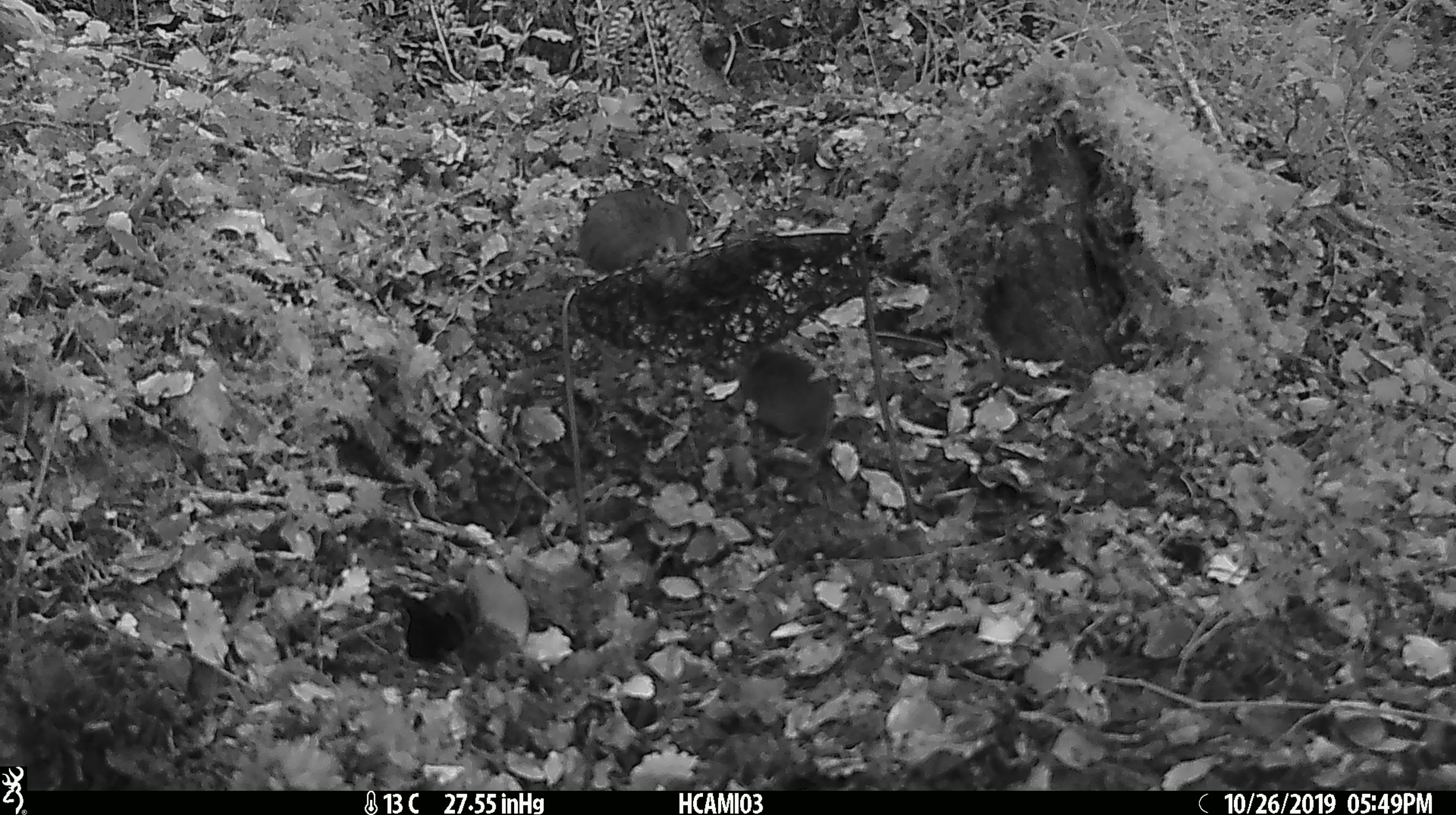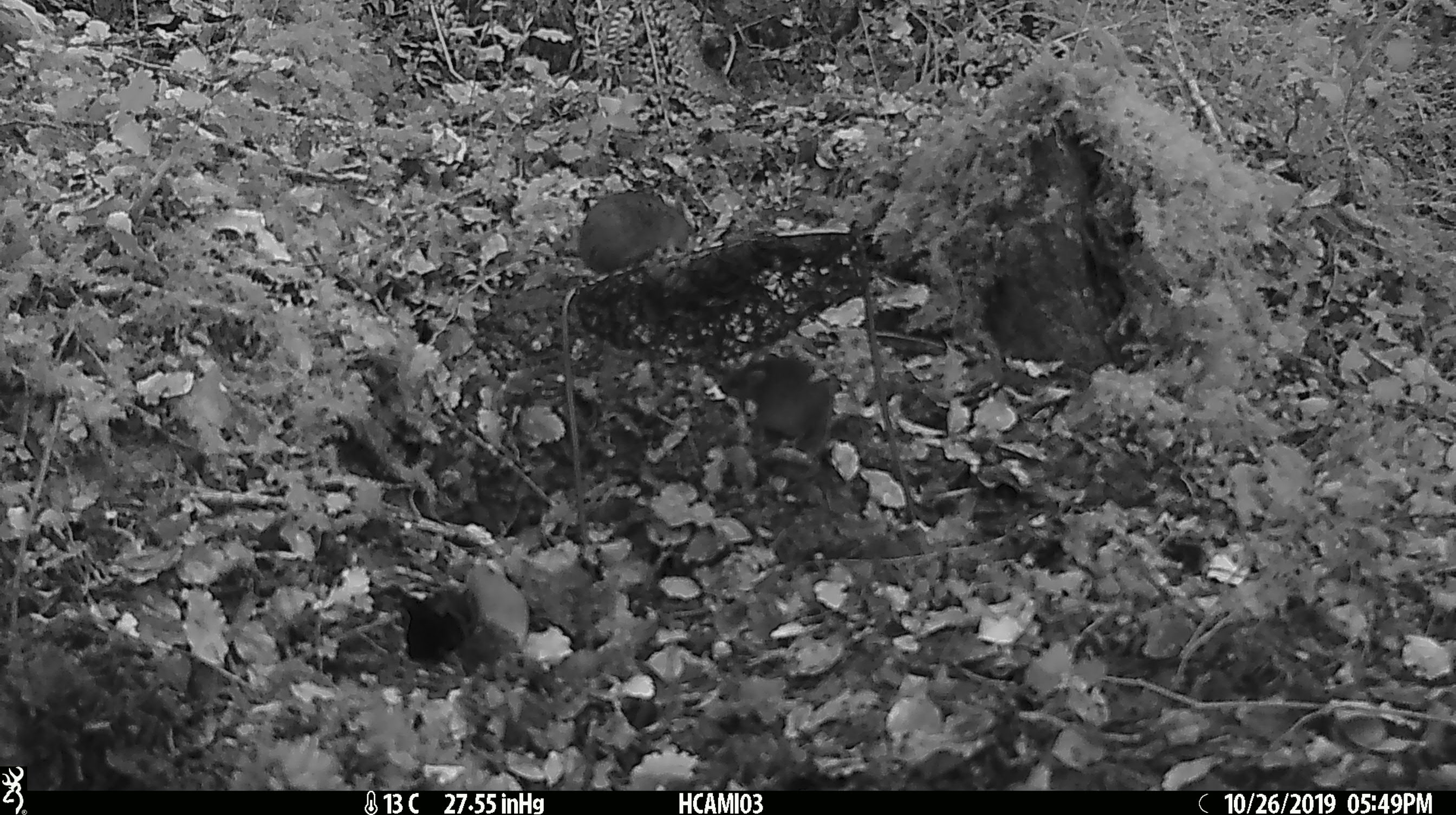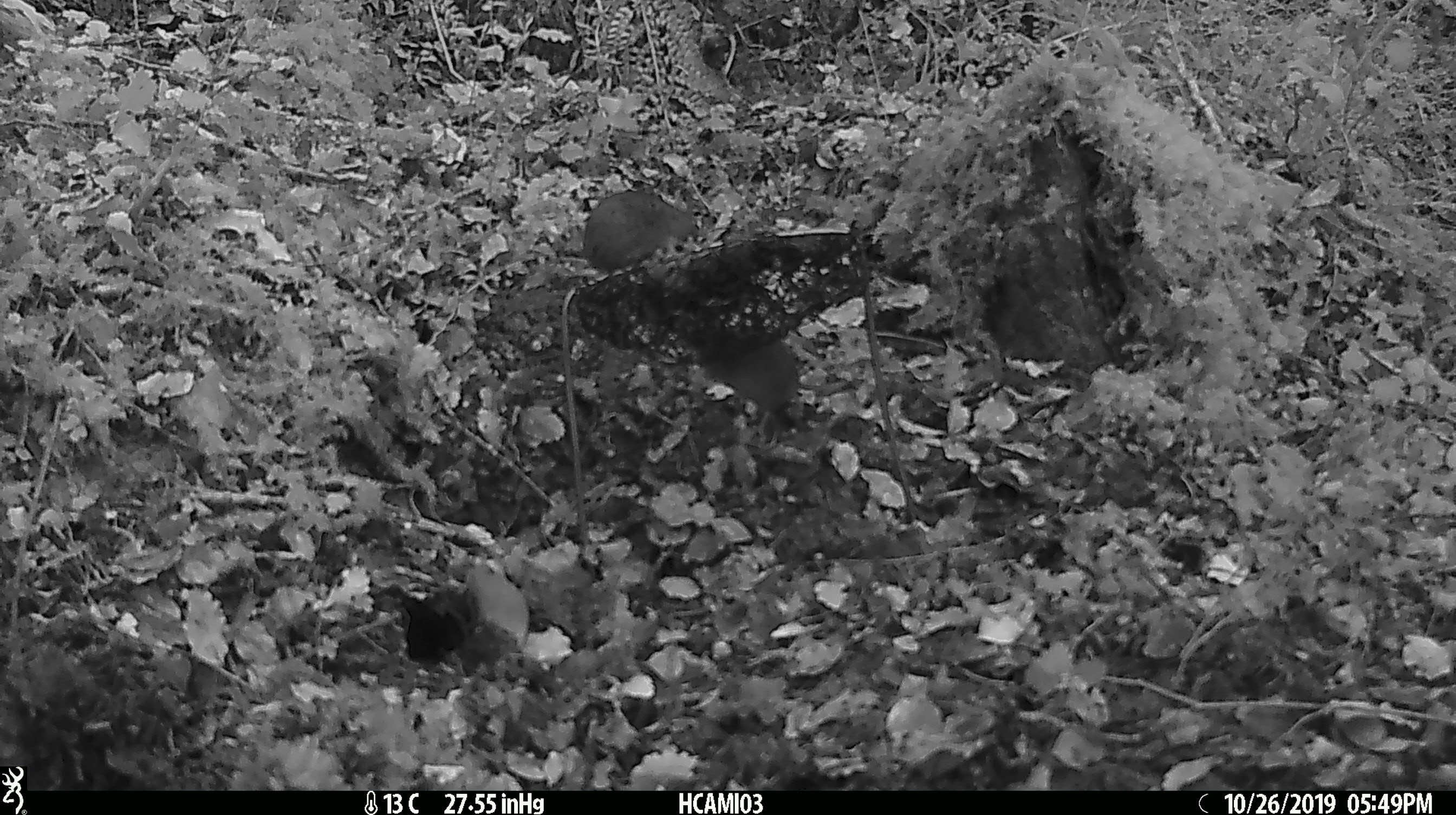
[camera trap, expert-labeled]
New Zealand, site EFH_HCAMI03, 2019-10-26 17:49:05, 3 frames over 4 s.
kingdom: Animalia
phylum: Chordata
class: Mammalia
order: Rodentia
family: Muridae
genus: Mus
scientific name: Mus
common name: mouse